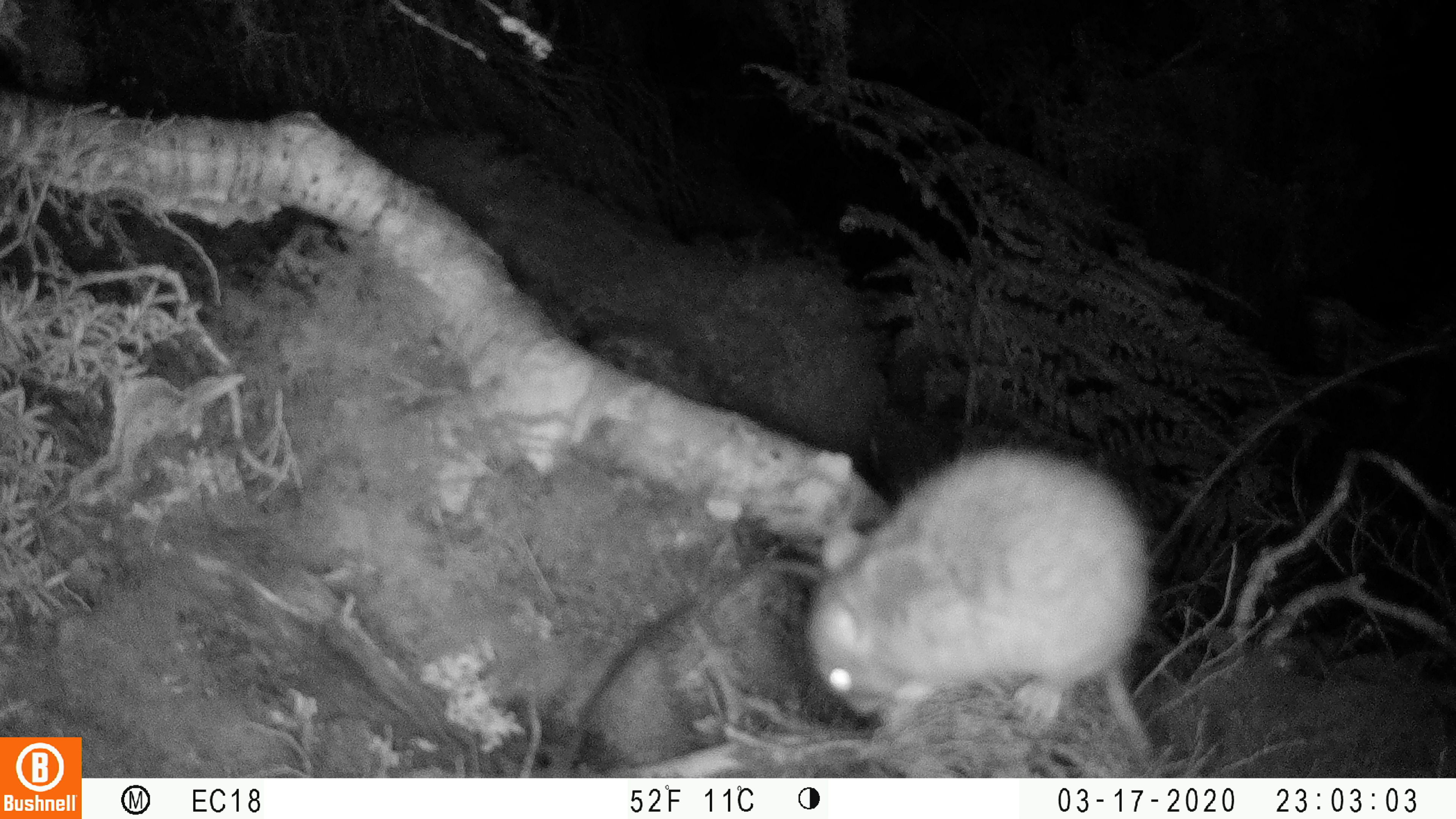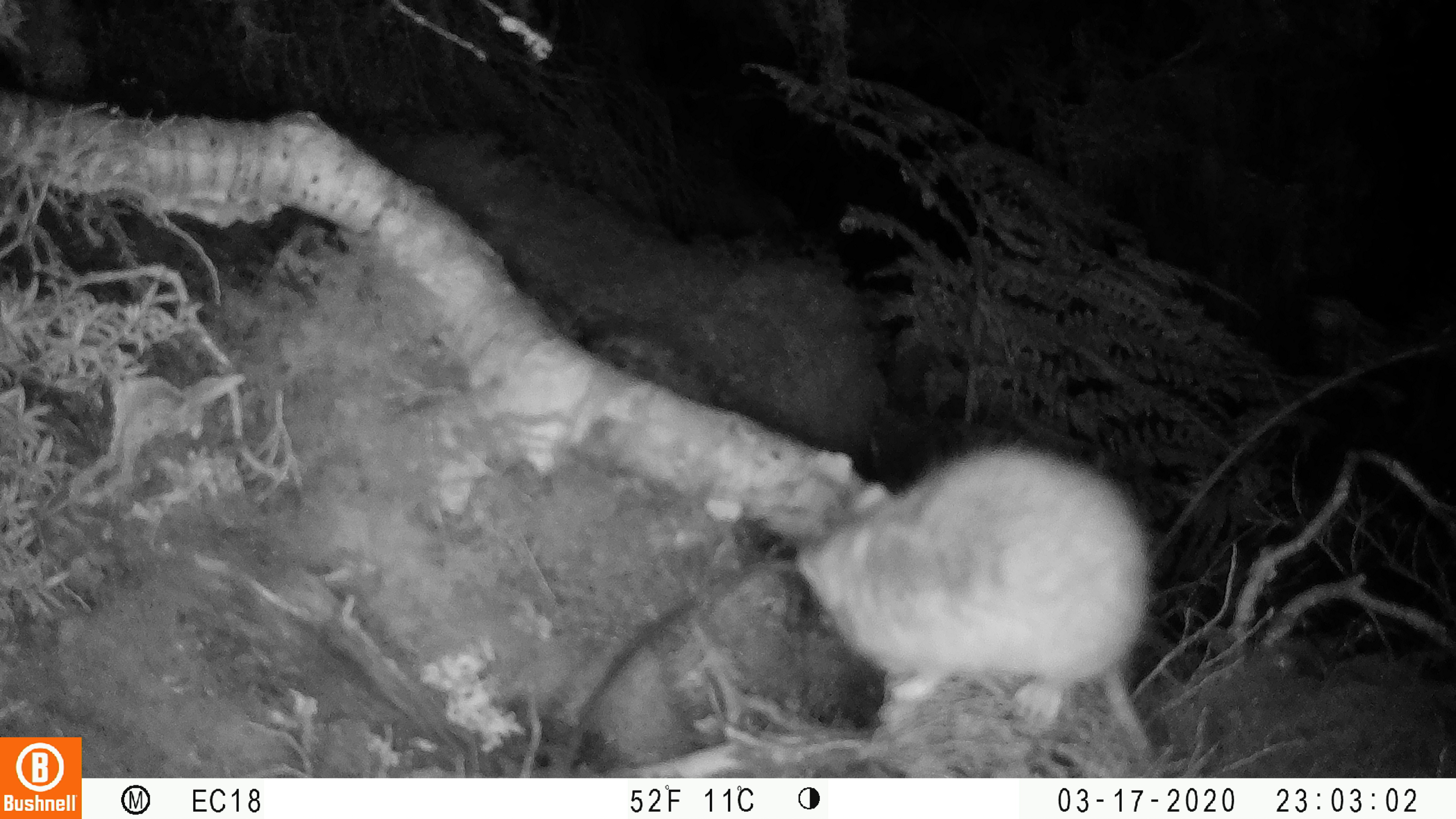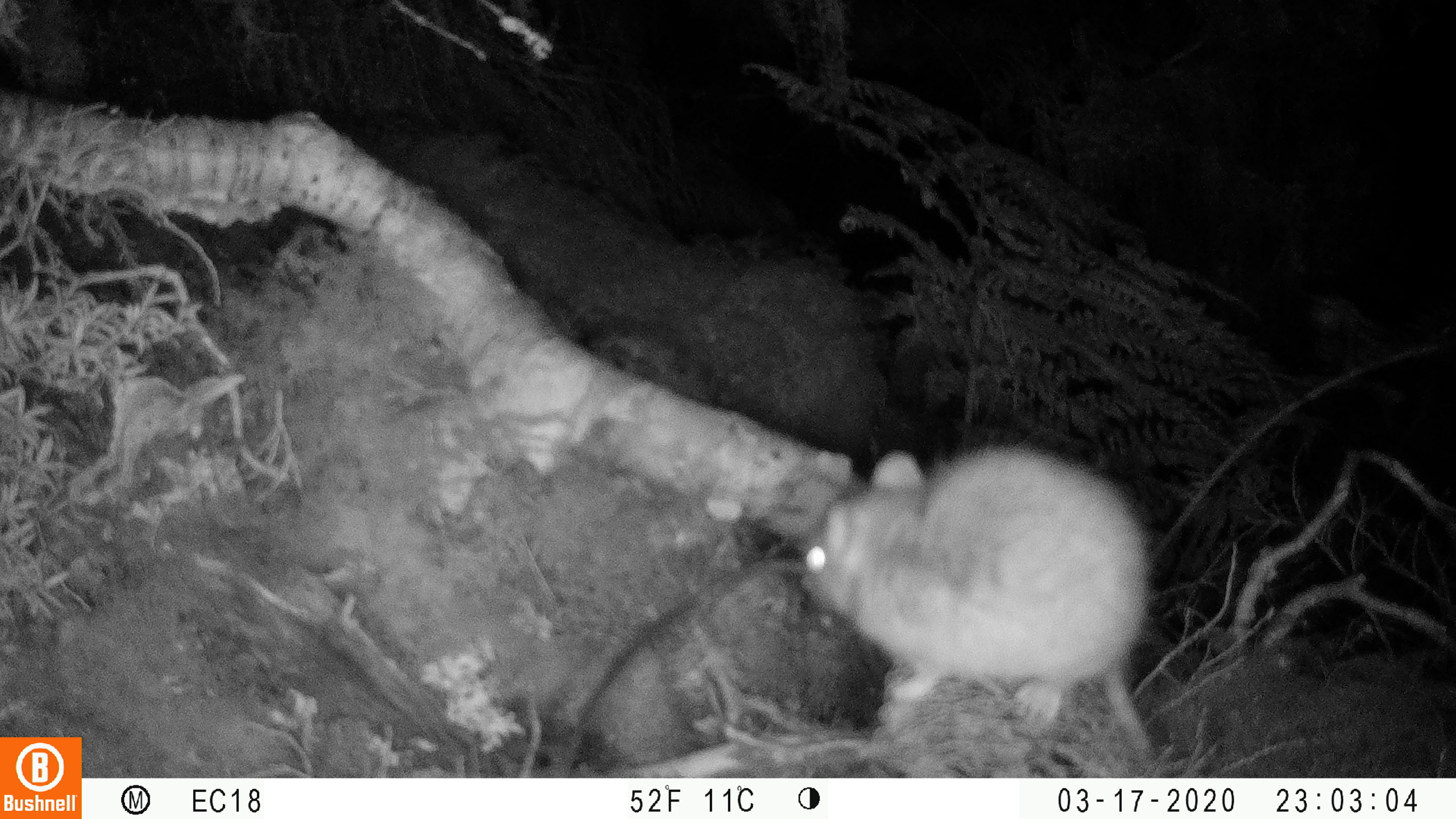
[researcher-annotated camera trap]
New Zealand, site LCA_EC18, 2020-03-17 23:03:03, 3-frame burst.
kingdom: Animalia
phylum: Chordata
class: Mammalia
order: Rodentia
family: Muridae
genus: Rattus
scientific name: Rattus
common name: rat